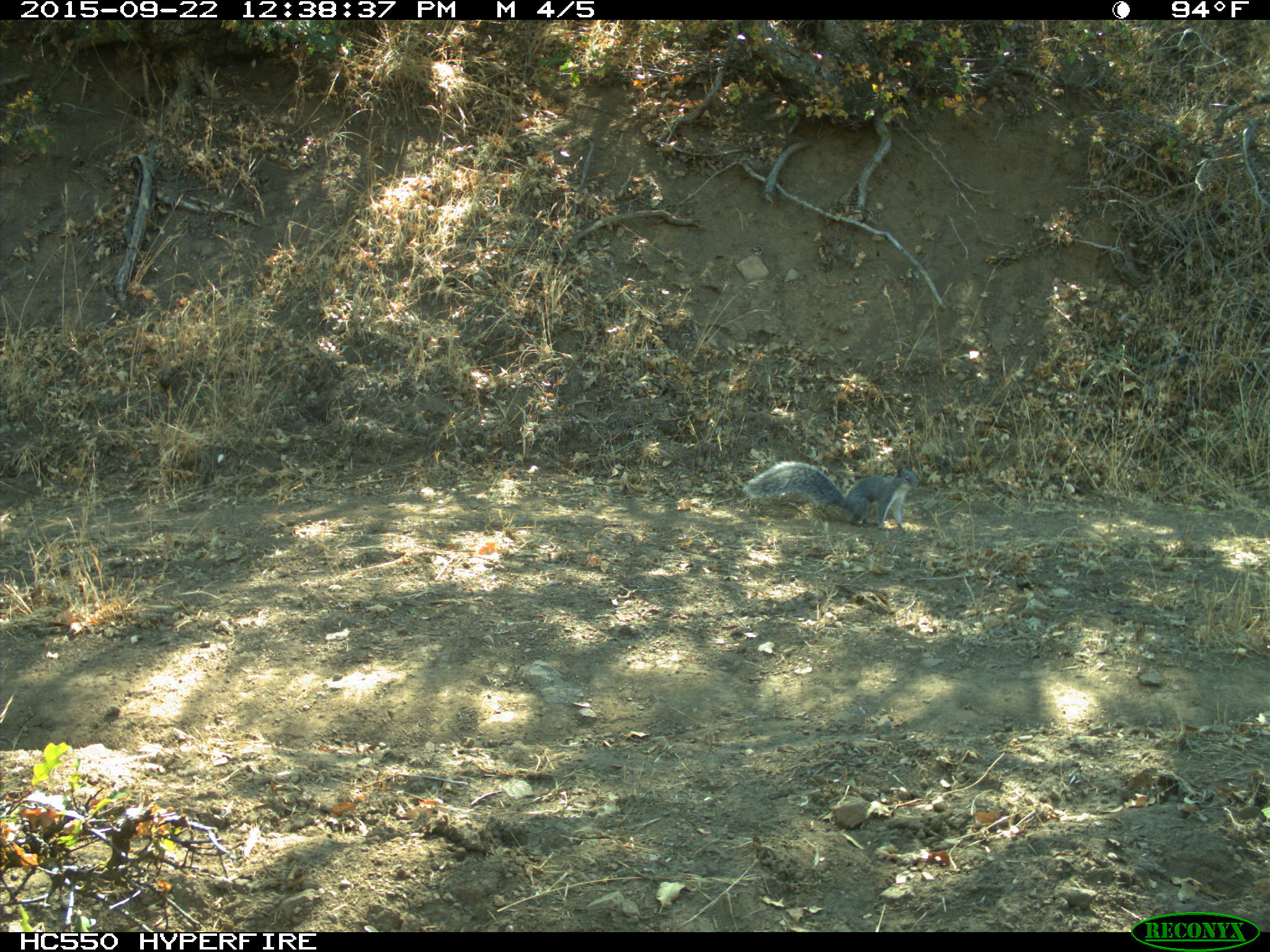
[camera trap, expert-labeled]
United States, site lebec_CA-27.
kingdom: Animalia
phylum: Chordata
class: Mammalia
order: Rodentia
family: Sciuridae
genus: Sciurus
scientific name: Sciurus carolinensis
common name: eastern gray squirrel